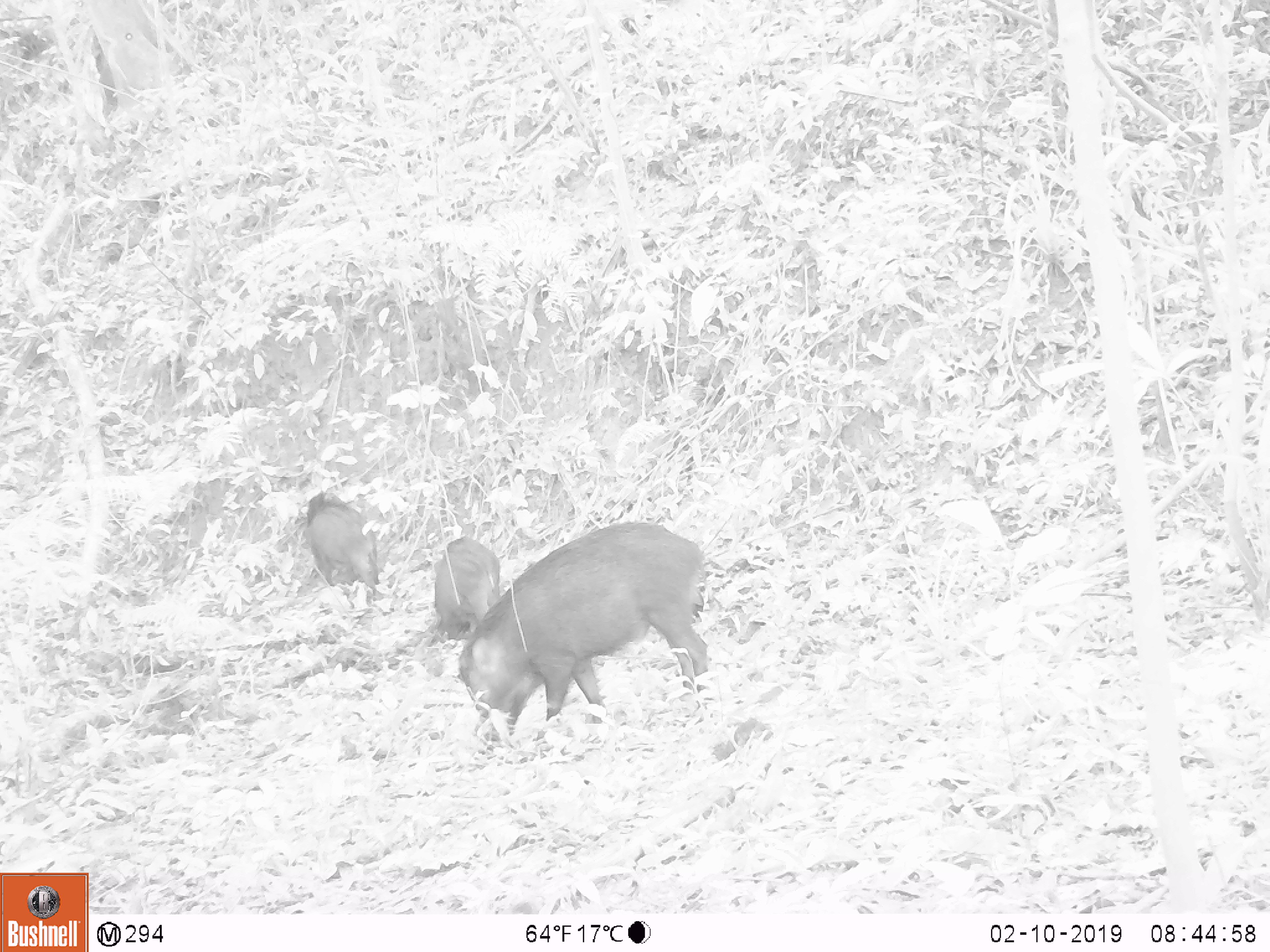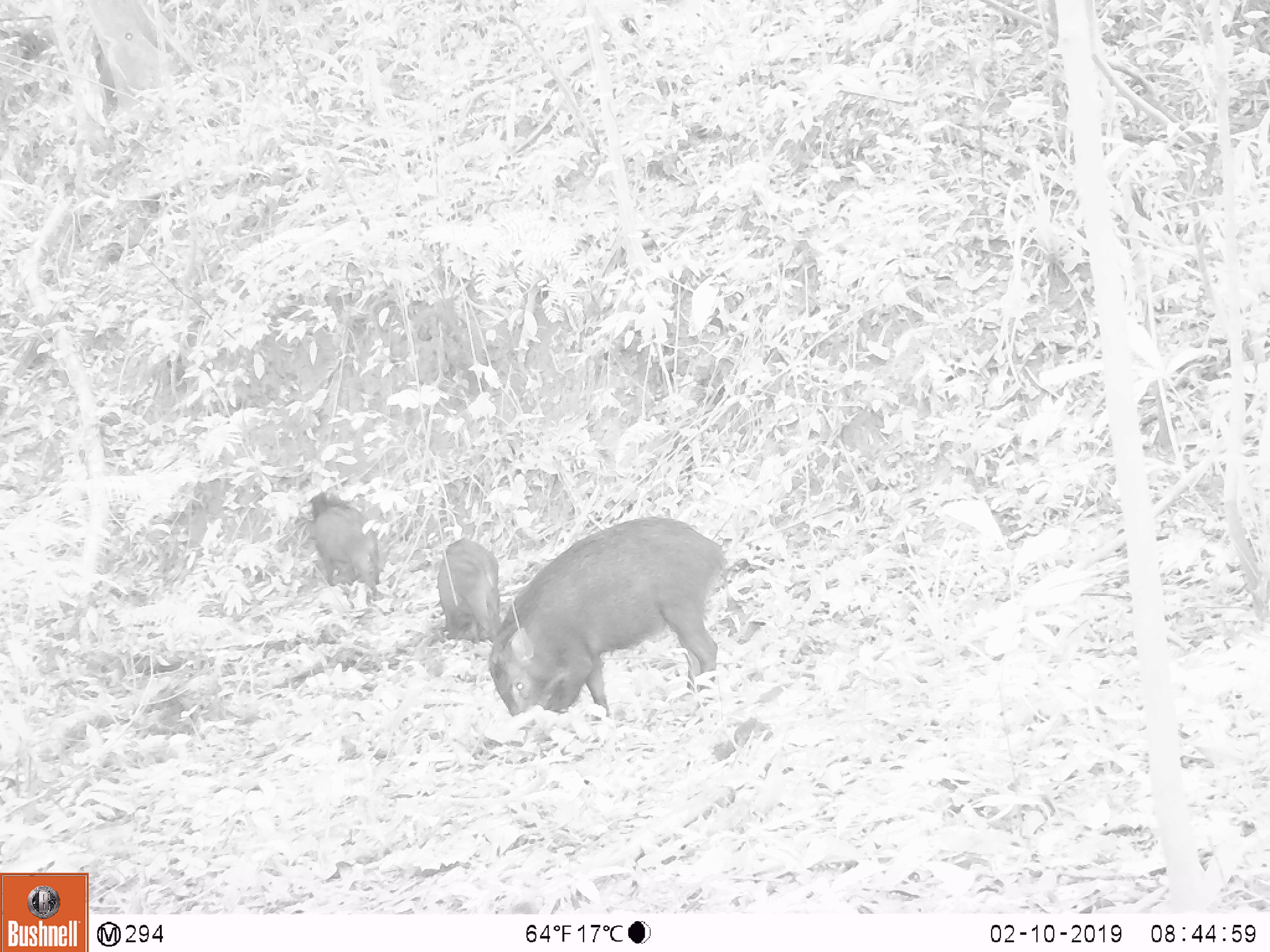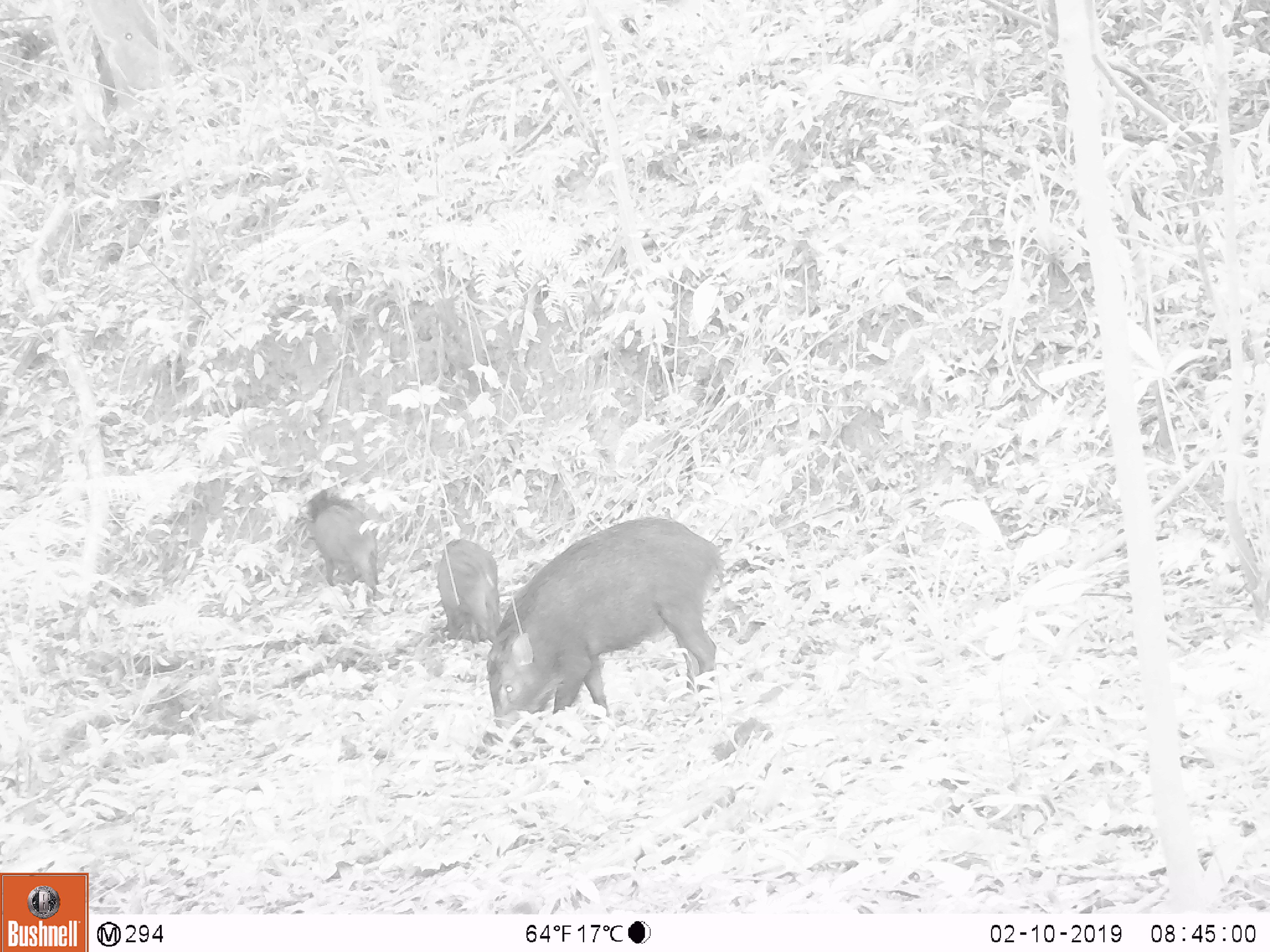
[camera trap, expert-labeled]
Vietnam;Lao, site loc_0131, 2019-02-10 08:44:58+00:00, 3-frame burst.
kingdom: Animalia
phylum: Chordata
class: Mammalia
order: Artiodactyla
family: Suidae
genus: Sus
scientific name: Sus scrofa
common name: eurasian wild pig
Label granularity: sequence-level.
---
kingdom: Animalia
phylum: Chordata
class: Aves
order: Galliformes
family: Phasianidae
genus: Gallus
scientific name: Gallus gallus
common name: red junglefowl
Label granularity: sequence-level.